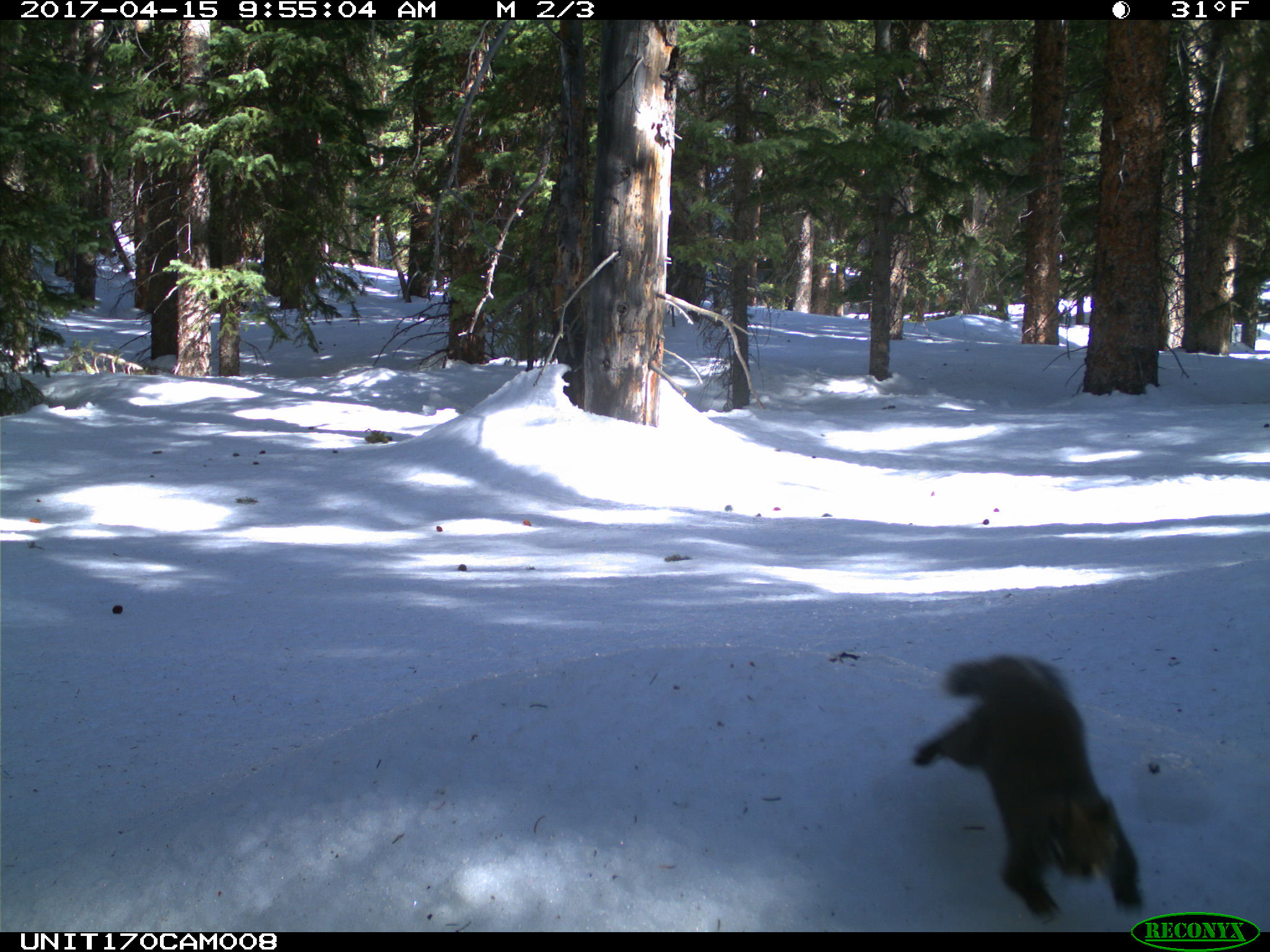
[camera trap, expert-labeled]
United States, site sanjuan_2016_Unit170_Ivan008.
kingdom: Animalia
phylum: Chordata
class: Mammalia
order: Rodentia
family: Sciuridae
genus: Tamiasciurus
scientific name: Tamiasciurus hudsonicus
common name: american red squirrel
Tamiasciurus hudsonicus (american red squirrel).